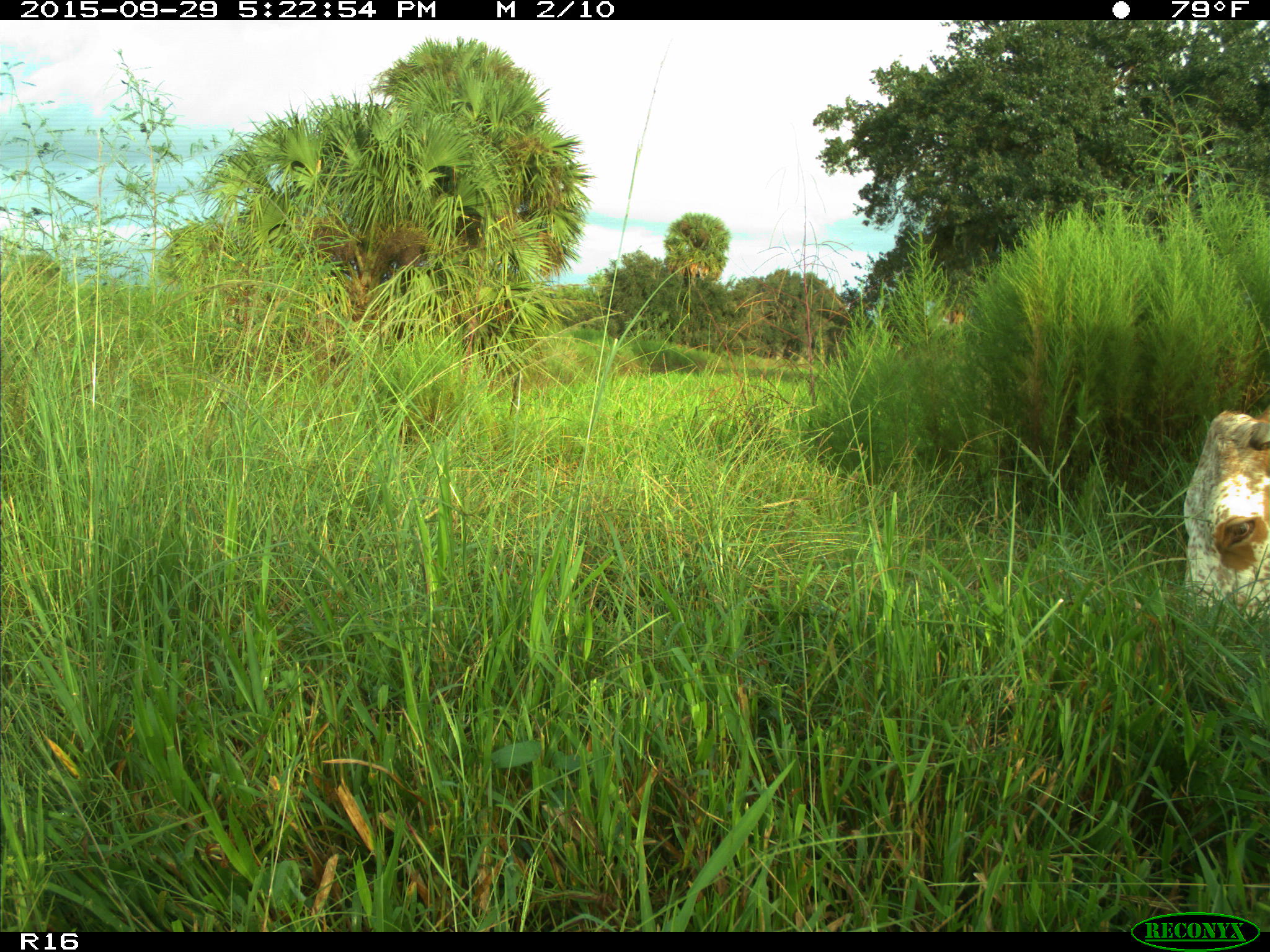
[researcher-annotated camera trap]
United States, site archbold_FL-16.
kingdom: Animalia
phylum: Chordata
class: Mammalia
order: Artiodactyla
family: Bovidae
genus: Bos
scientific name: Bos taurus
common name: domestic cow